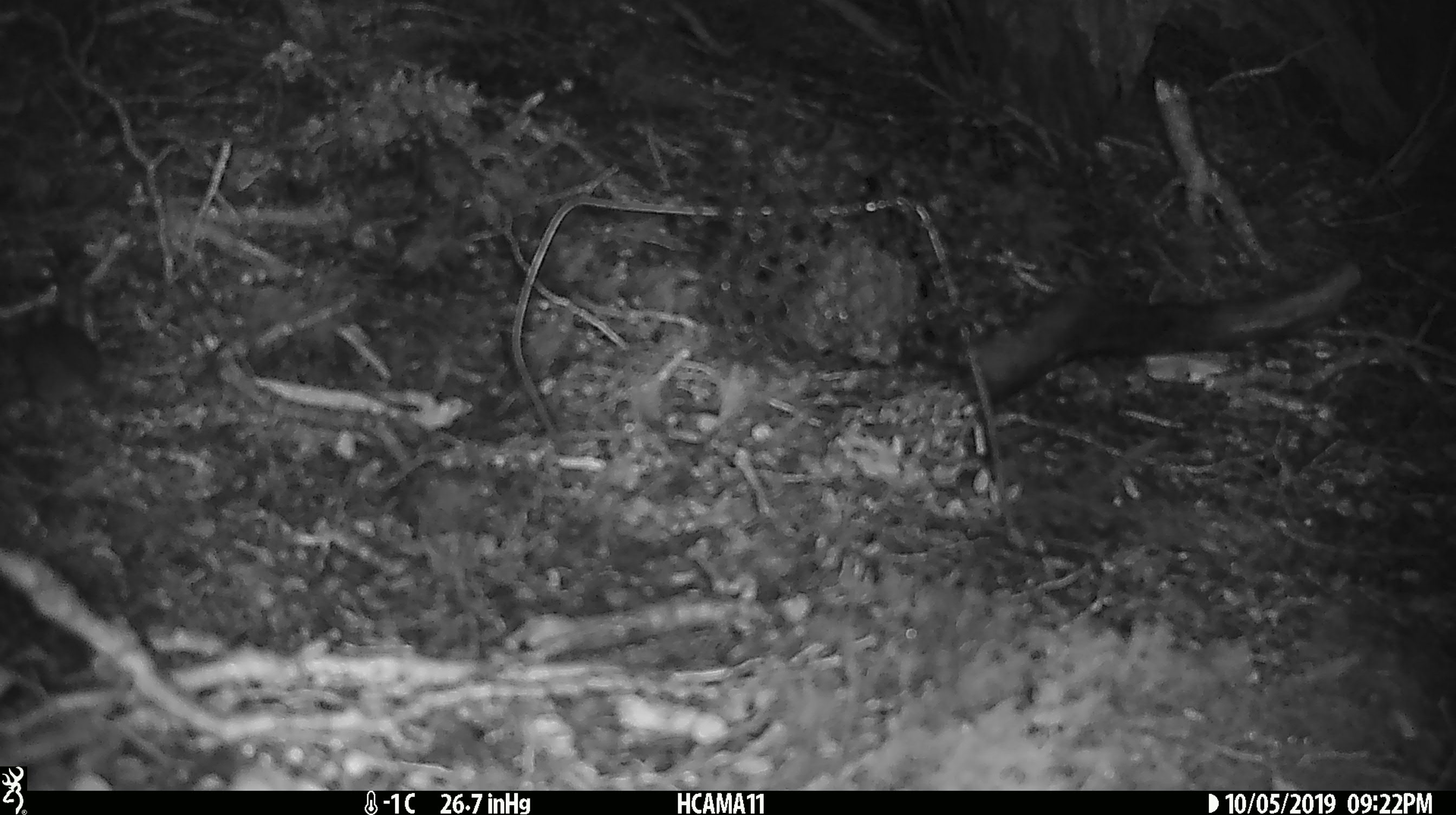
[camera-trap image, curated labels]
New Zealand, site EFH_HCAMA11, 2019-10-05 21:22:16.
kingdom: Animalia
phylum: Chordata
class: Mammalia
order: Rodentia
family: Muridae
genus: Mus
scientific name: Mus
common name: mouse